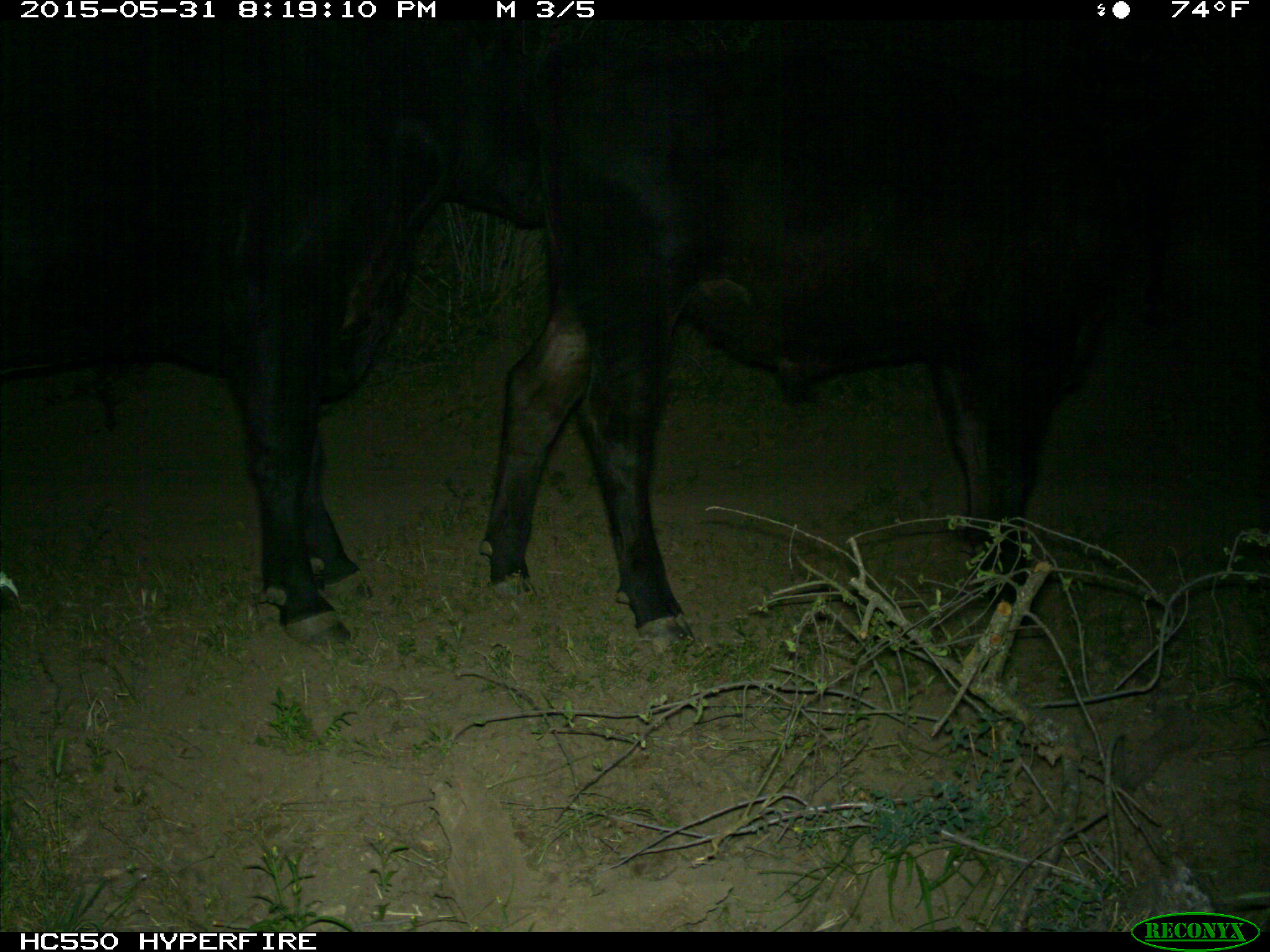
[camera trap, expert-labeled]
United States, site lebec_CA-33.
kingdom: Animalia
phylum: Chordata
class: Mammalia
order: Artiodactyla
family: Bovidae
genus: Bos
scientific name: Bos taurus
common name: domestic cow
Bos taurus (domestic cow).